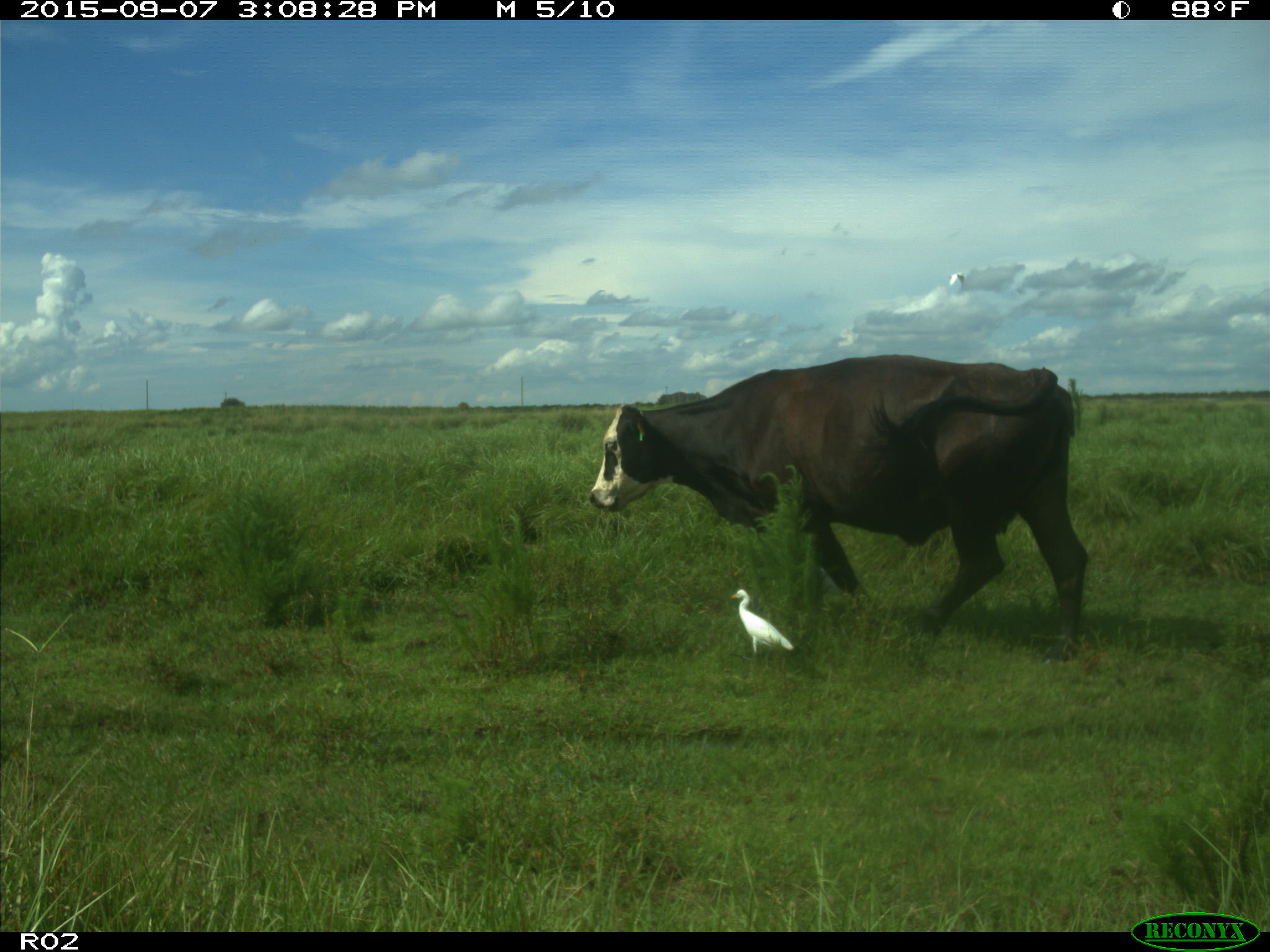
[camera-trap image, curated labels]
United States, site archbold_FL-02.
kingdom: Animalia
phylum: Chordata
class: Mammalia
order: Artiodactyla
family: Bovidae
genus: Bos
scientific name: Bos taurus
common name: domestic cow